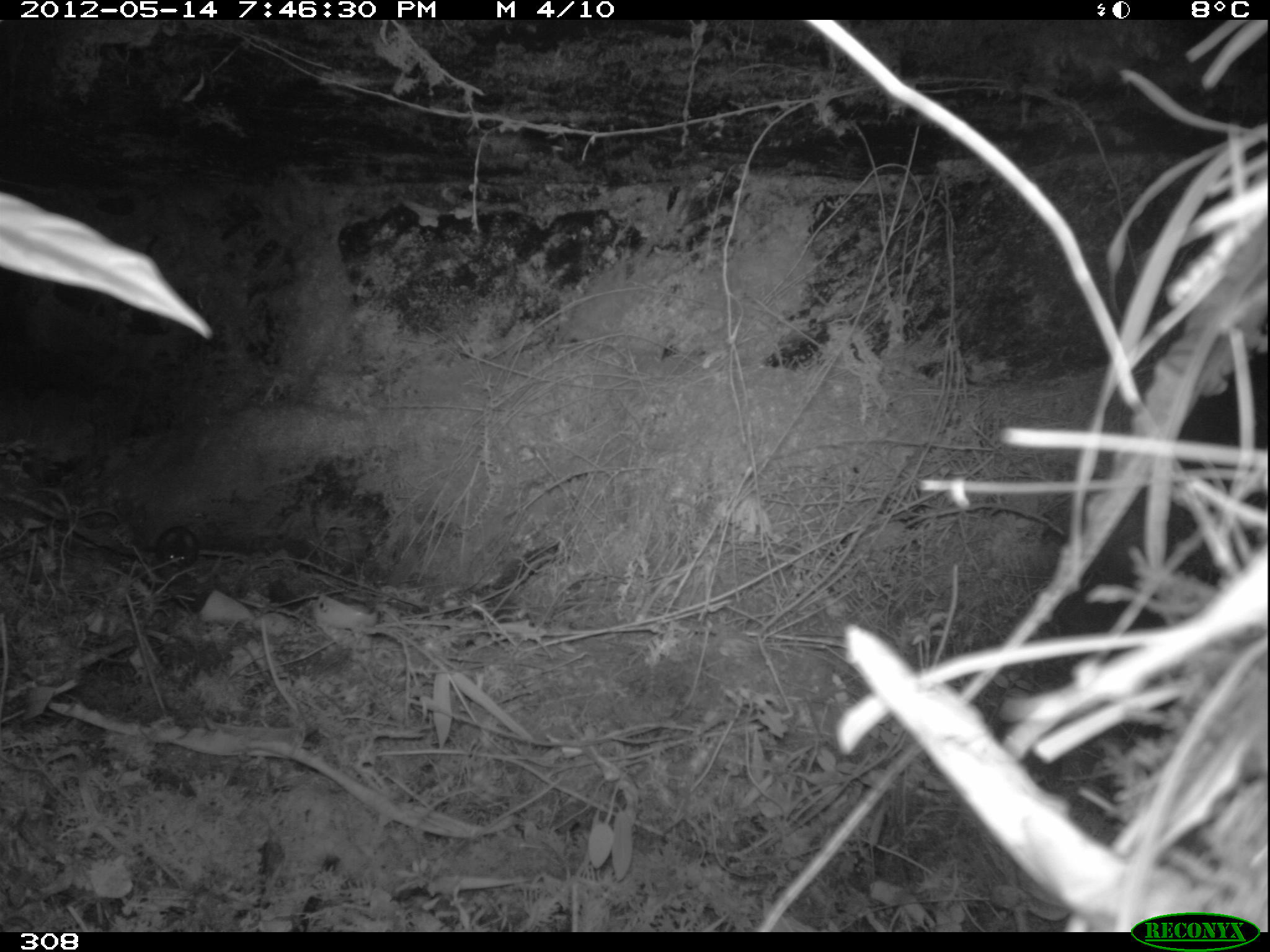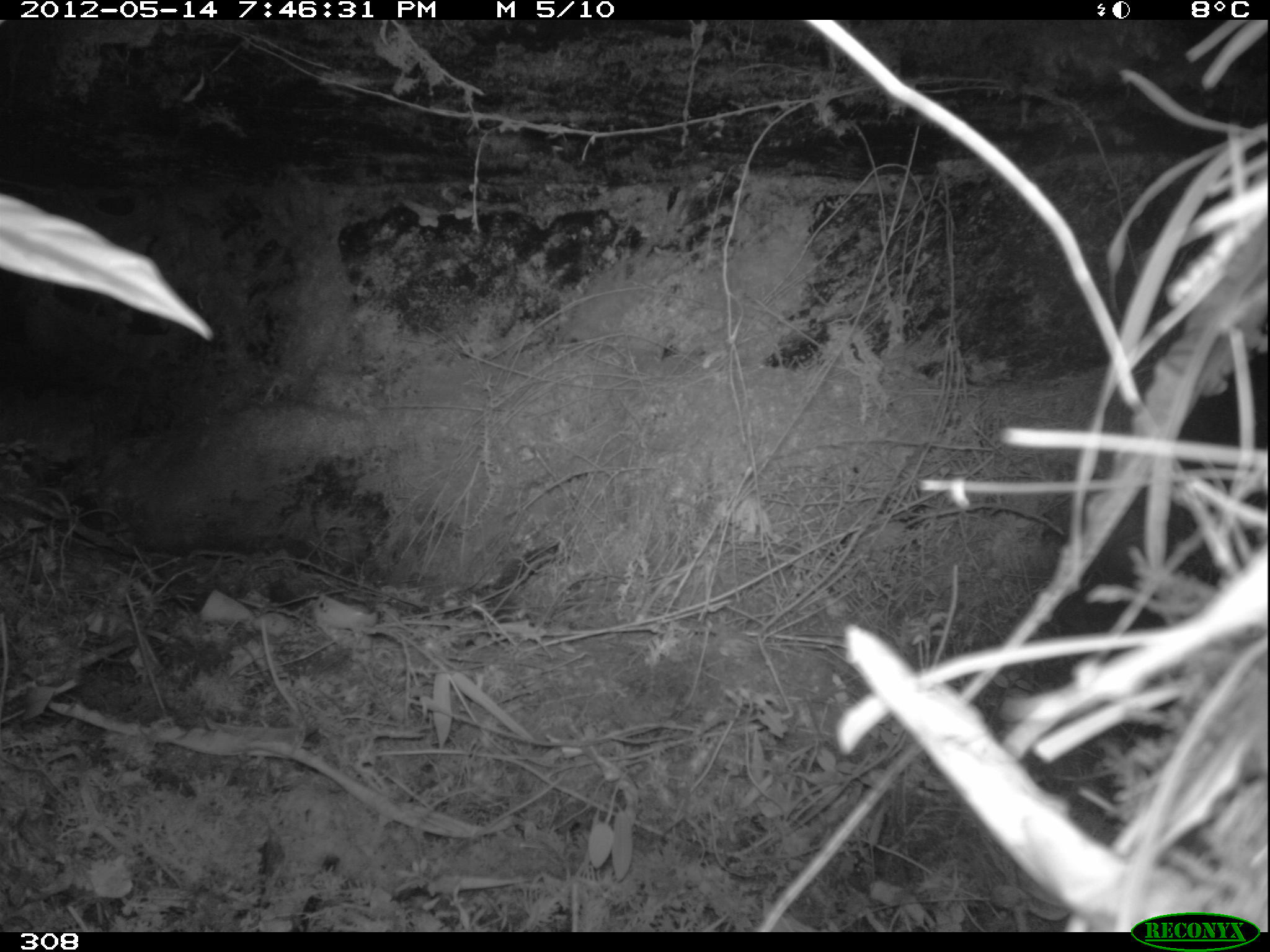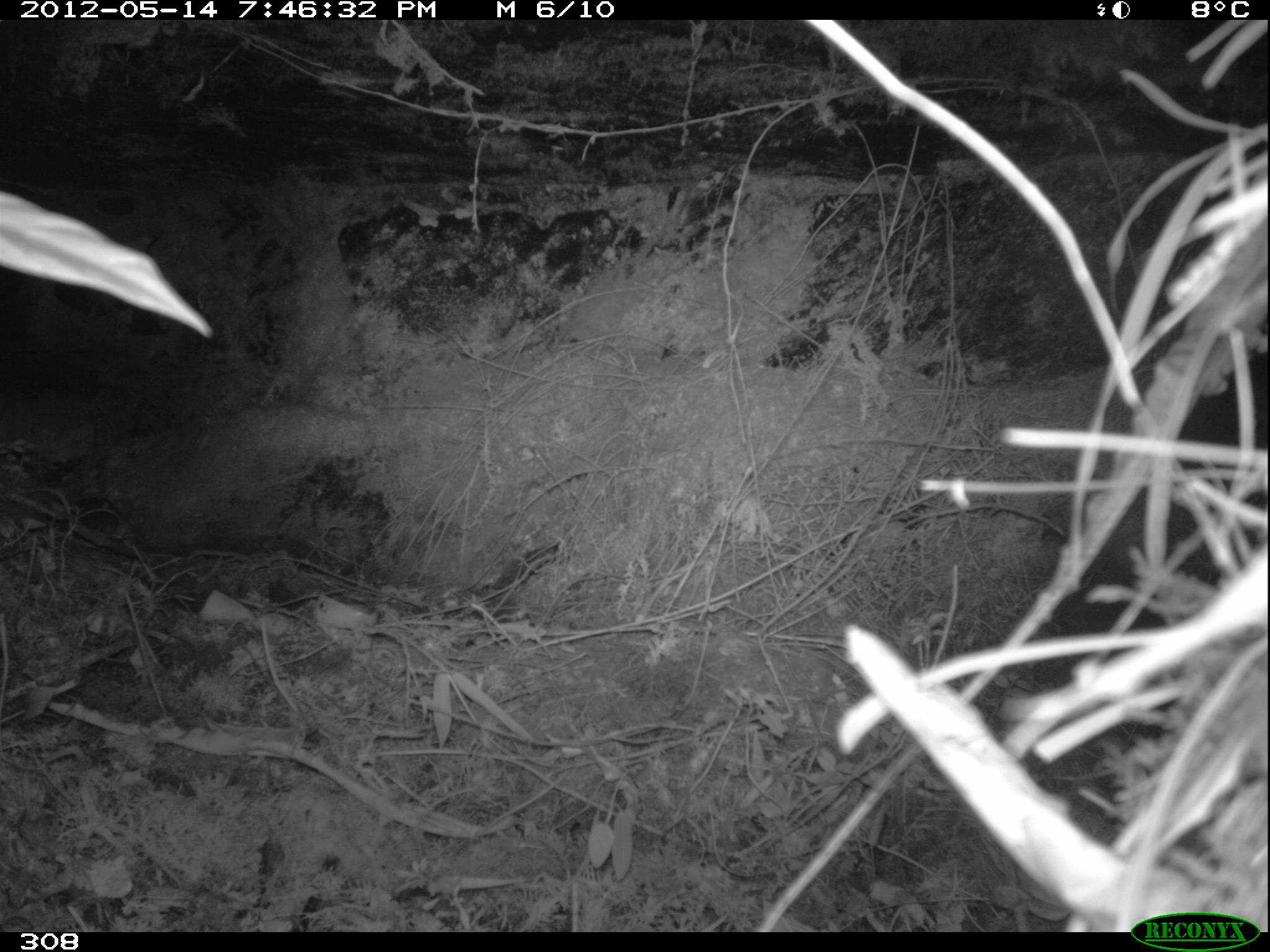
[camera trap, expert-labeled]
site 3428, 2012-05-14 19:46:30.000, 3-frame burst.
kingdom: Animalia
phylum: Chordata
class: Mammalia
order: Rodentia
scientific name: Rodentia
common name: rodents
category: unknown rodent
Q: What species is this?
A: Unknown rodent (rodents) (Rodentia).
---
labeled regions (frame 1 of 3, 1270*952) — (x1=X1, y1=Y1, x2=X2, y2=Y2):
unknown rodent: (x1=155, y1=526, x2=197, y2=568)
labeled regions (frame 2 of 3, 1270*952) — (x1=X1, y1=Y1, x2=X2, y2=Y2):
unknown rodent: (x1=69, y1=496, x2=105, y2=530)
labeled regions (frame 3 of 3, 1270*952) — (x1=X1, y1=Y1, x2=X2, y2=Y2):
unknown rodent: (x1=74, y1=496, x2=116, y2=530)